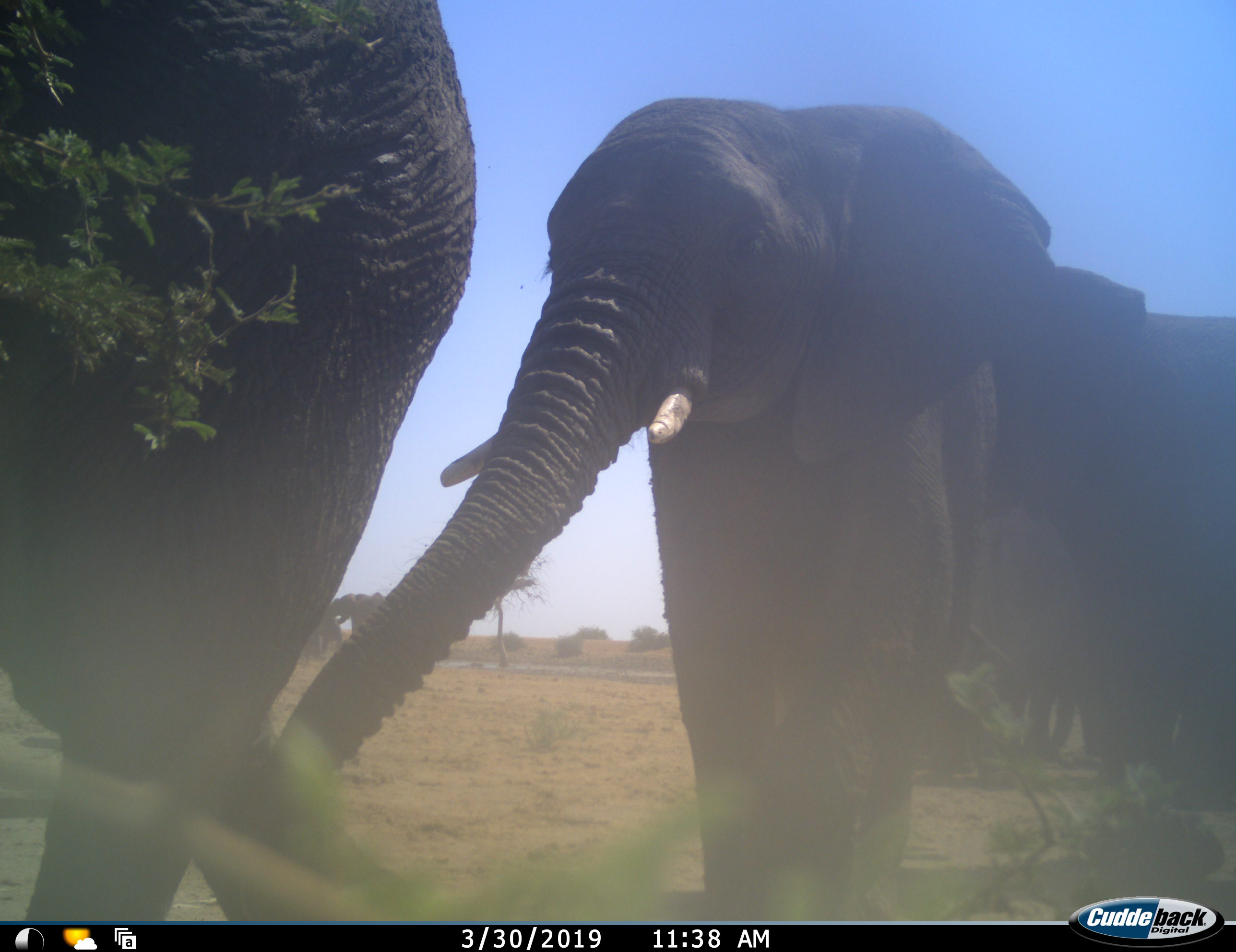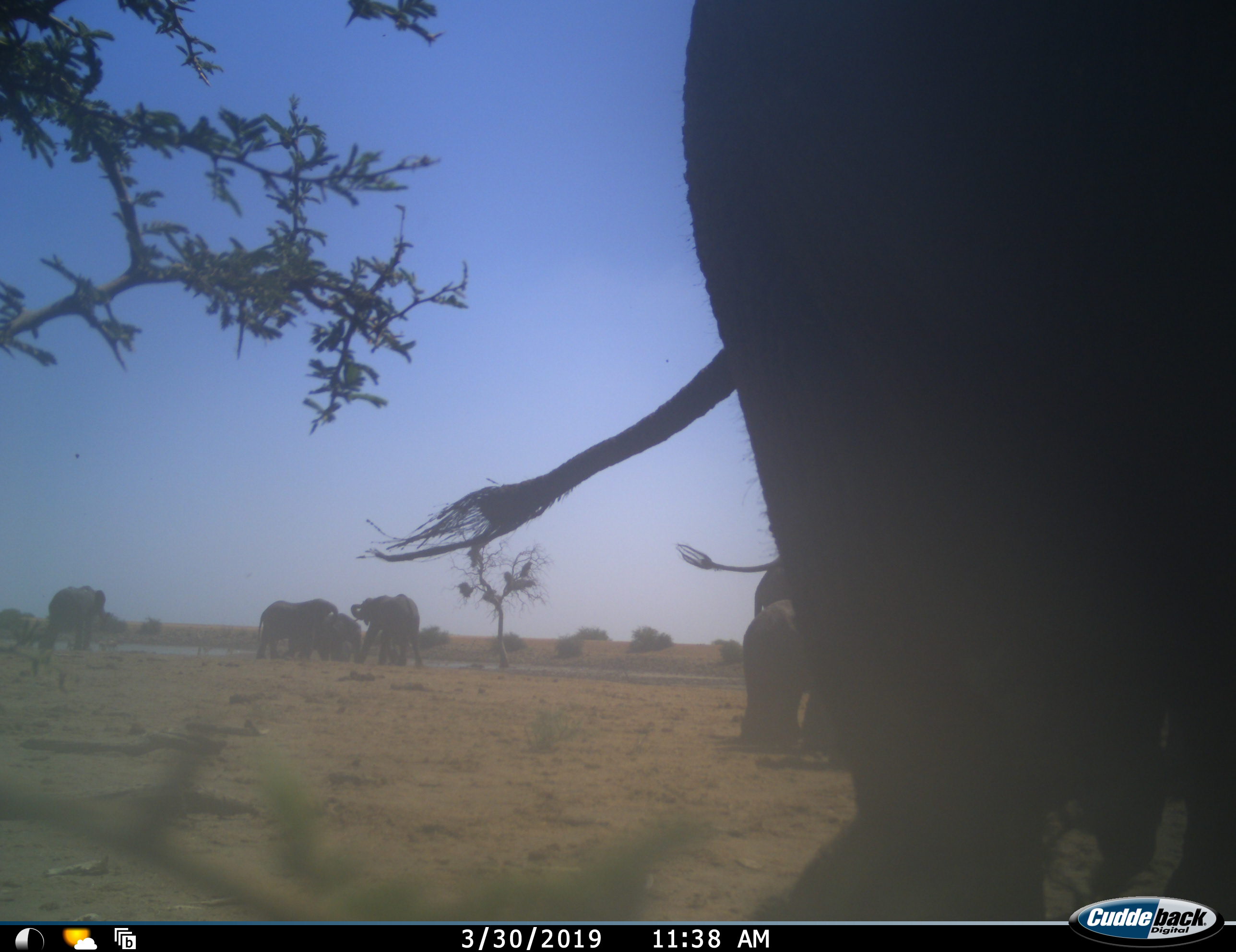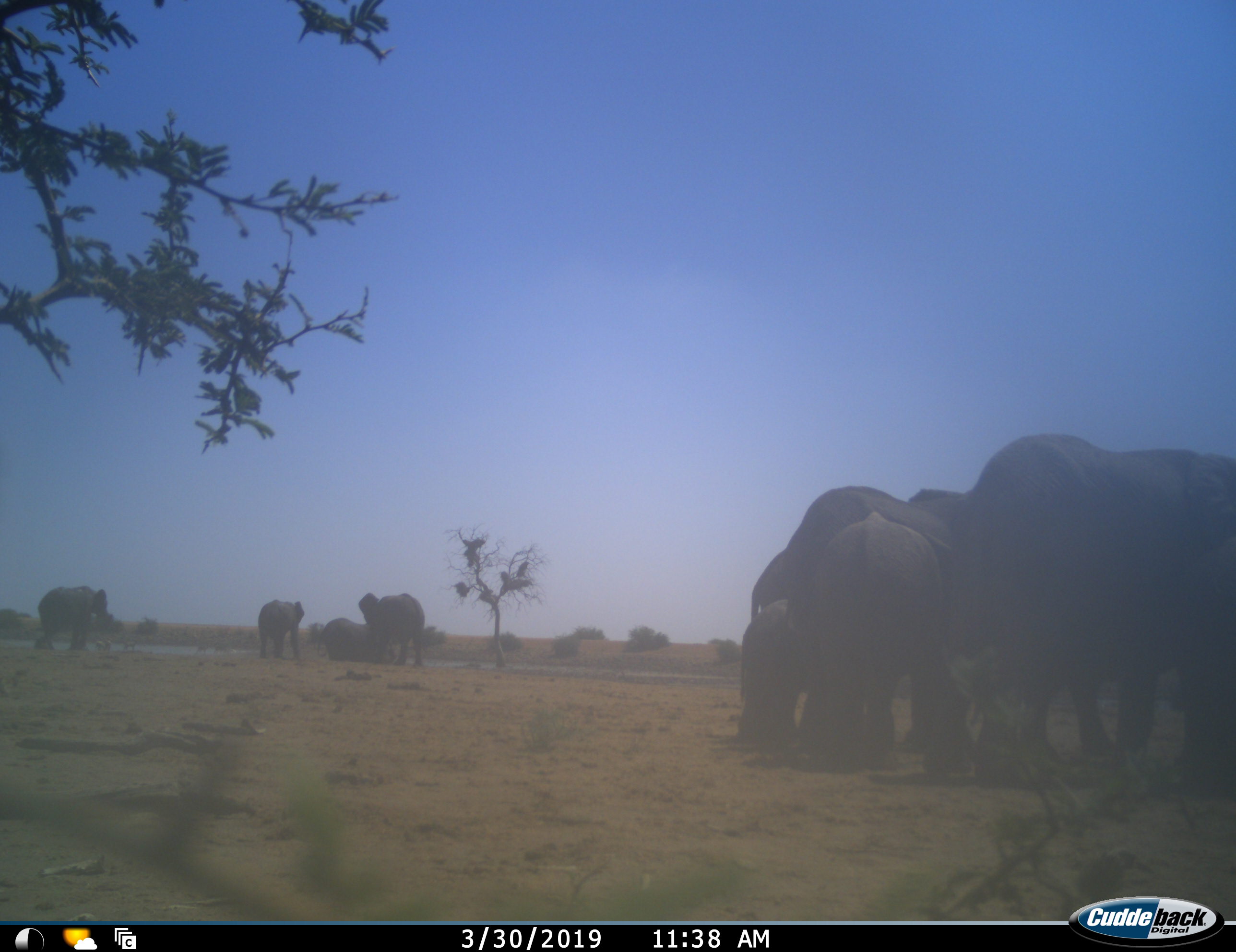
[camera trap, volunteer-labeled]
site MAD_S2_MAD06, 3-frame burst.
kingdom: Animalia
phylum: Chordata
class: Mammalia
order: Proboscidea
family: Elephantidae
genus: Loxodonta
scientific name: Loxodonta africana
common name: african bush elephant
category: elephant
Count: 11-50.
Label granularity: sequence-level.